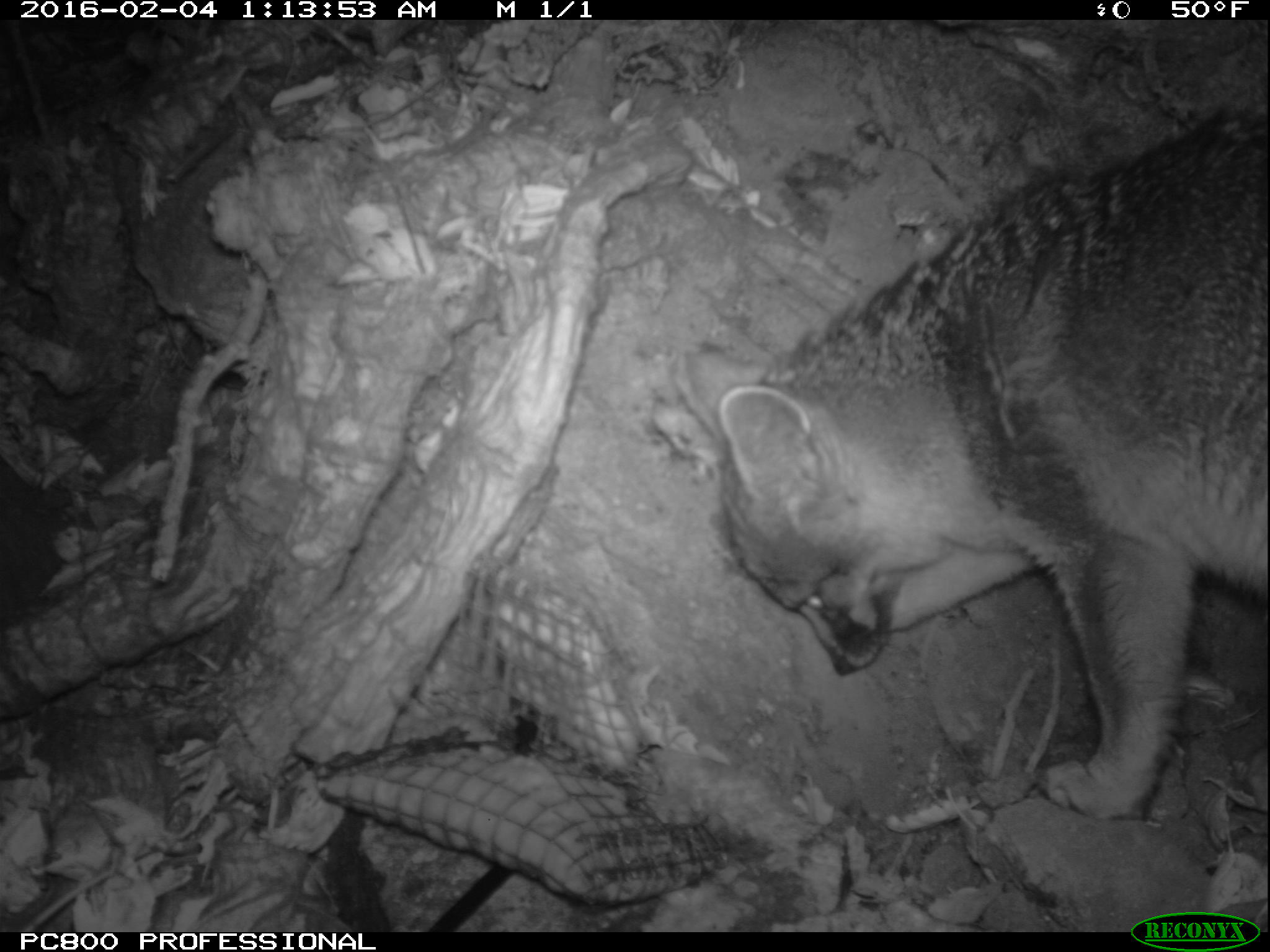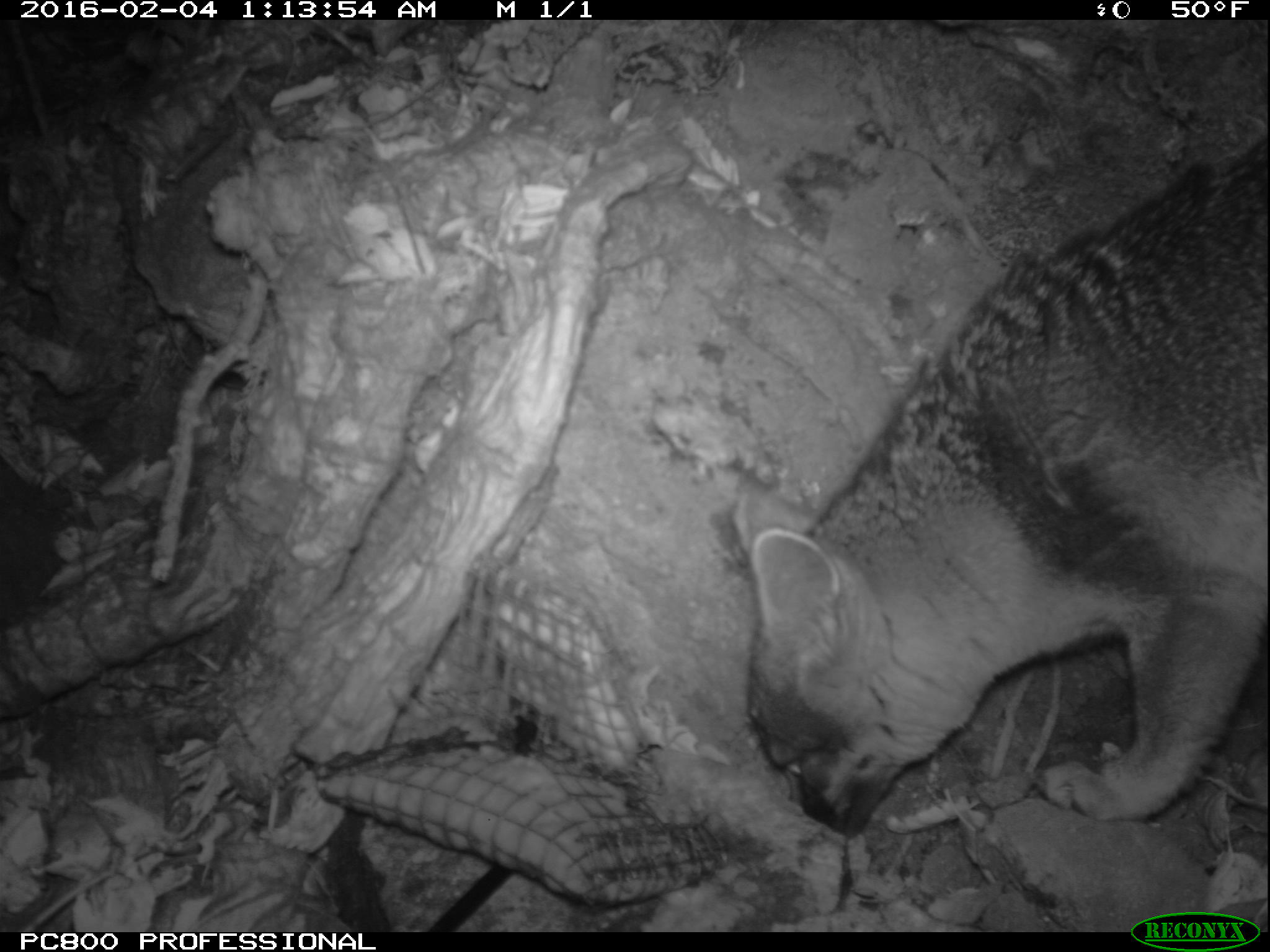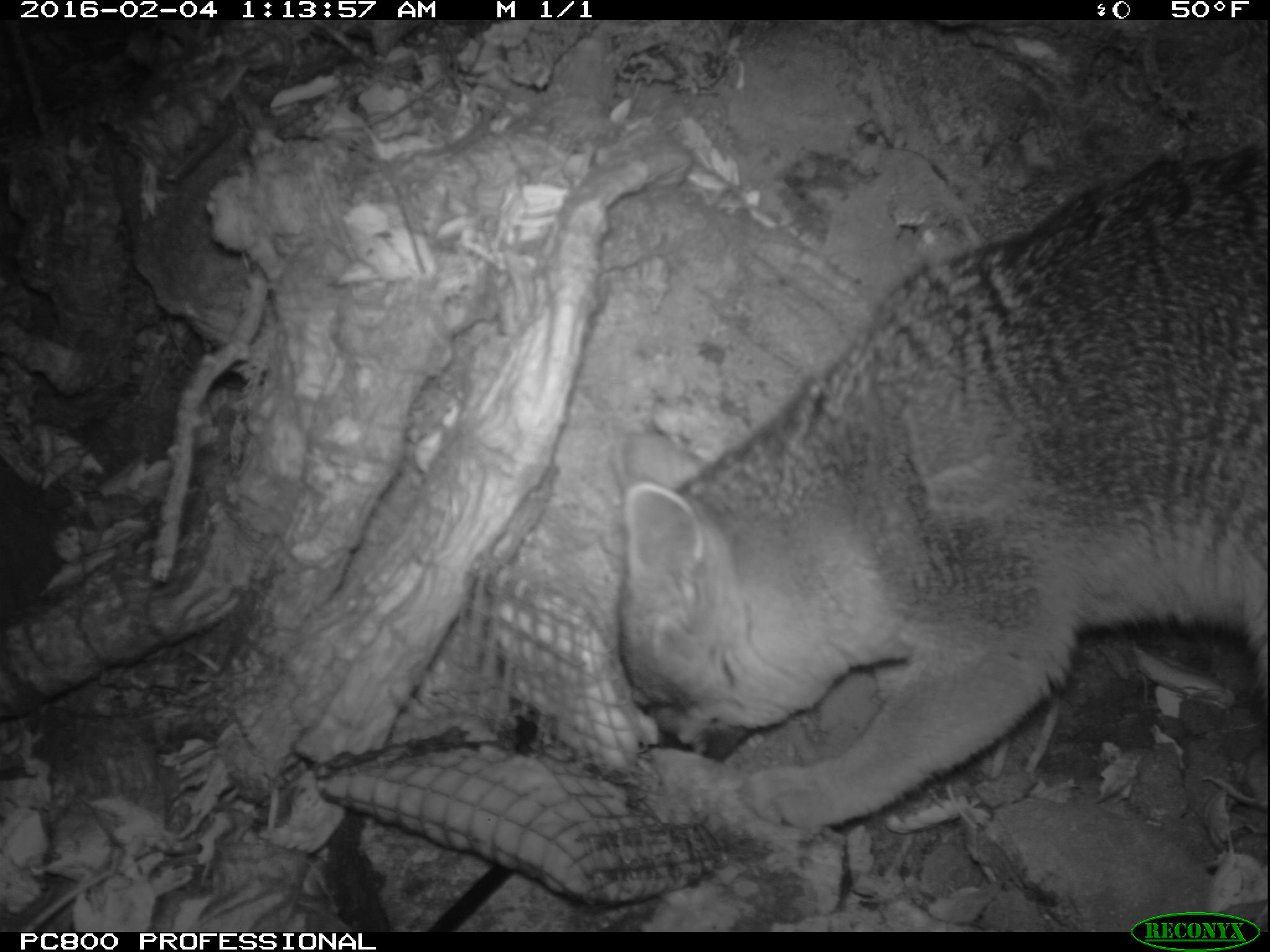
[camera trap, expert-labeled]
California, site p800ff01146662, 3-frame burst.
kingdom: Animalia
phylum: Chordata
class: Mammalia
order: Carnivora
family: Canidae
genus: Urocyon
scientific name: Urocyon littoralis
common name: island fox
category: fox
Fox (island fox) (Urocyon littoralis).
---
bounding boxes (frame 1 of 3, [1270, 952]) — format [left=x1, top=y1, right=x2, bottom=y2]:
fox: [left=677, top=76, right=1269, bottom=820]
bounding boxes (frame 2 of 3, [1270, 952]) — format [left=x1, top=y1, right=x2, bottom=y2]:
fox: [left=733, top=136, right=1269, bottom=840]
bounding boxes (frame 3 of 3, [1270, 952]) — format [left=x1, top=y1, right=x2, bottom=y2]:
fox: [left=605, top=135, right=1269, bottom=834]